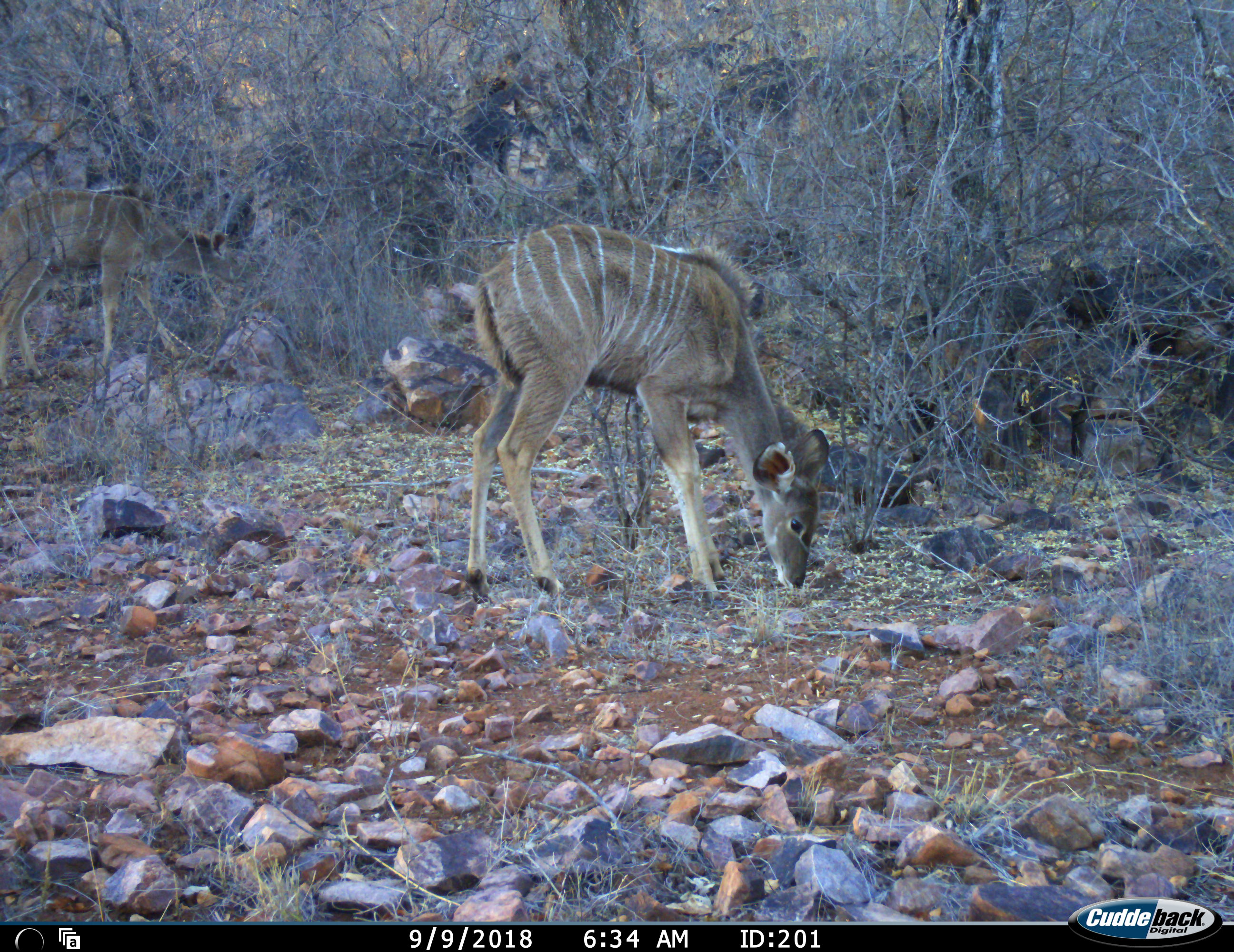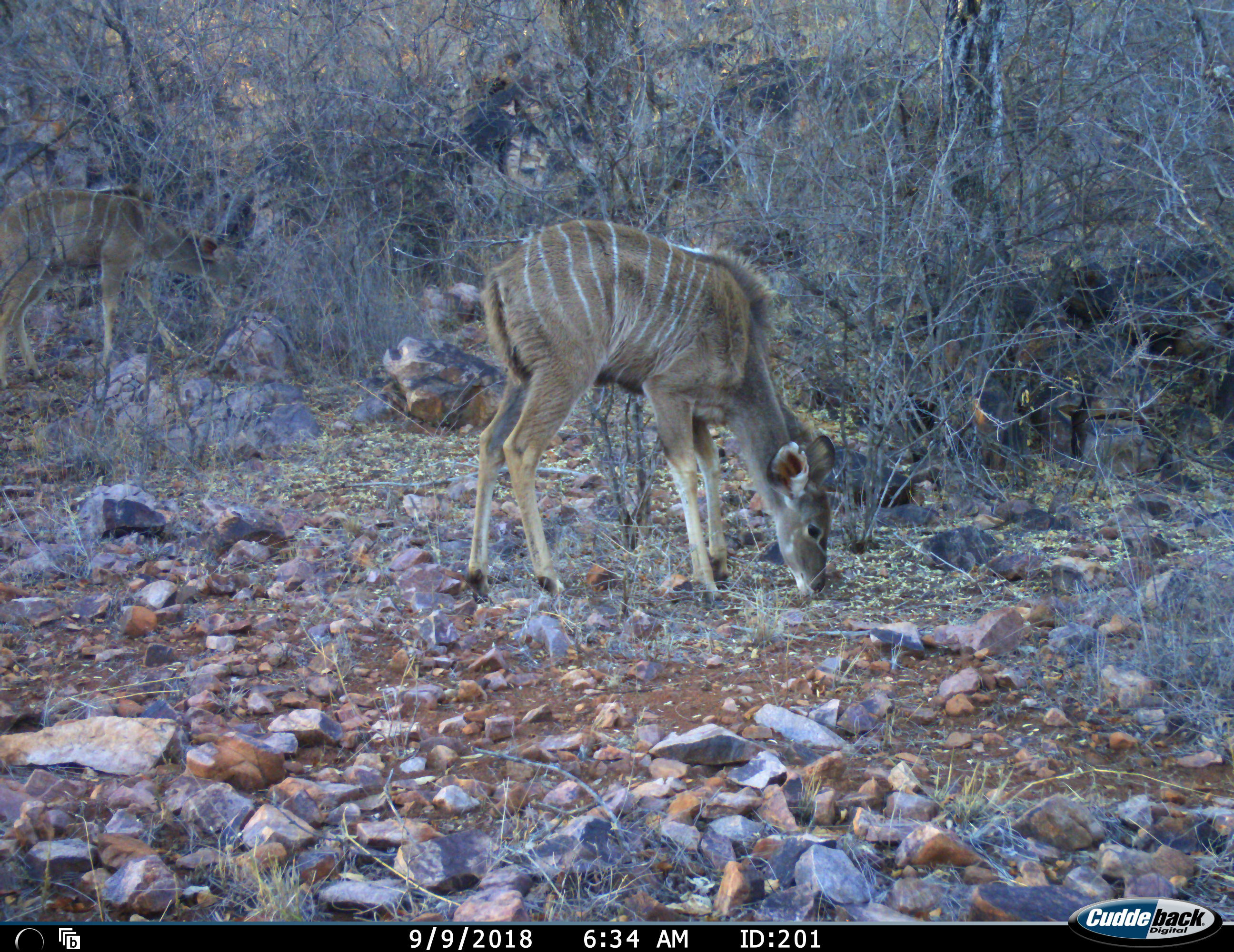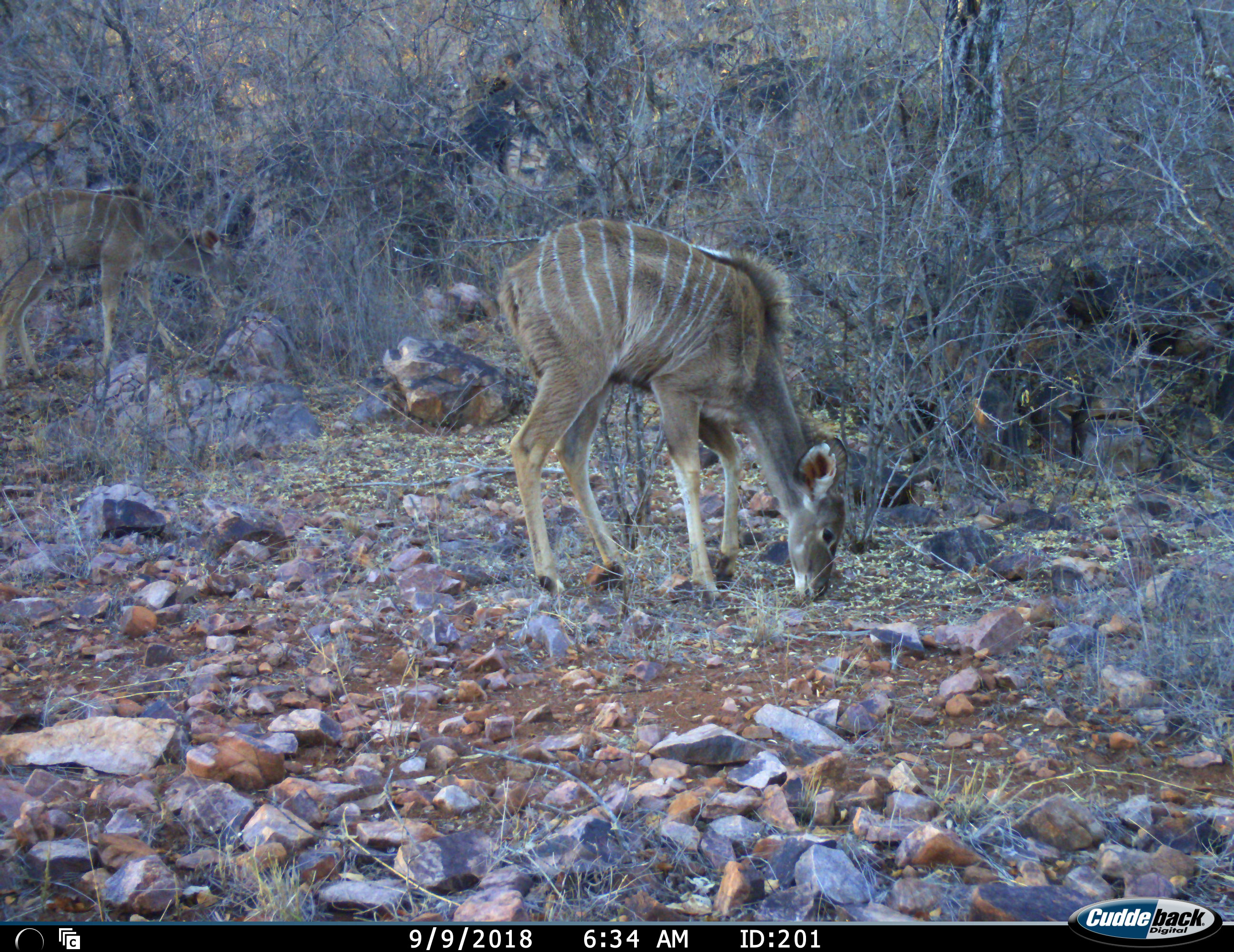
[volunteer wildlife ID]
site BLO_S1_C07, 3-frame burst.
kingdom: Animalia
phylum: Chordata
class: Mammalia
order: Artiodactyla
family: Bovidae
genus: Tragelaphus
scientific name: Tragelaphus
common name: kudu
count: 2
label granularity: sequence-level